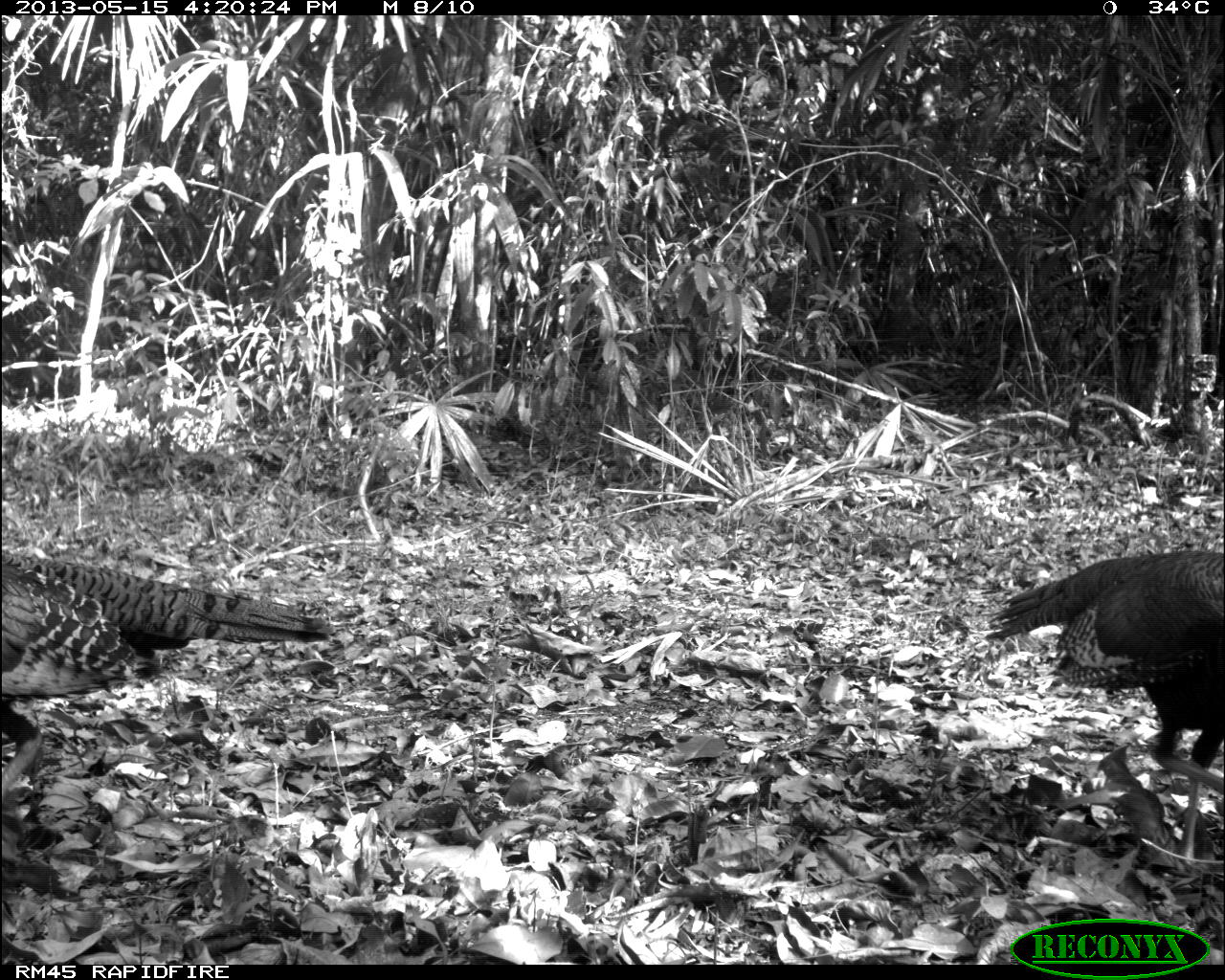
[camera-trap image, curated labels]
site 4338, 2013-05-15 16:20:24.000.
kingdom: Animalia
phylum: Chordata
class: Aves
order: Galliformes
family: Phasianidae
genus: Meleagris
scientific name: Meleagris ocellata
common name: ocellated turkey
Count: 2.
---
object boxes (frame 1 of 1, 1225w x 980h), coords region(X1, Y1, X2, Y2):
meleagris ocellata: region(1, 545, 338, 789); region(982, 548, 1225, 865)